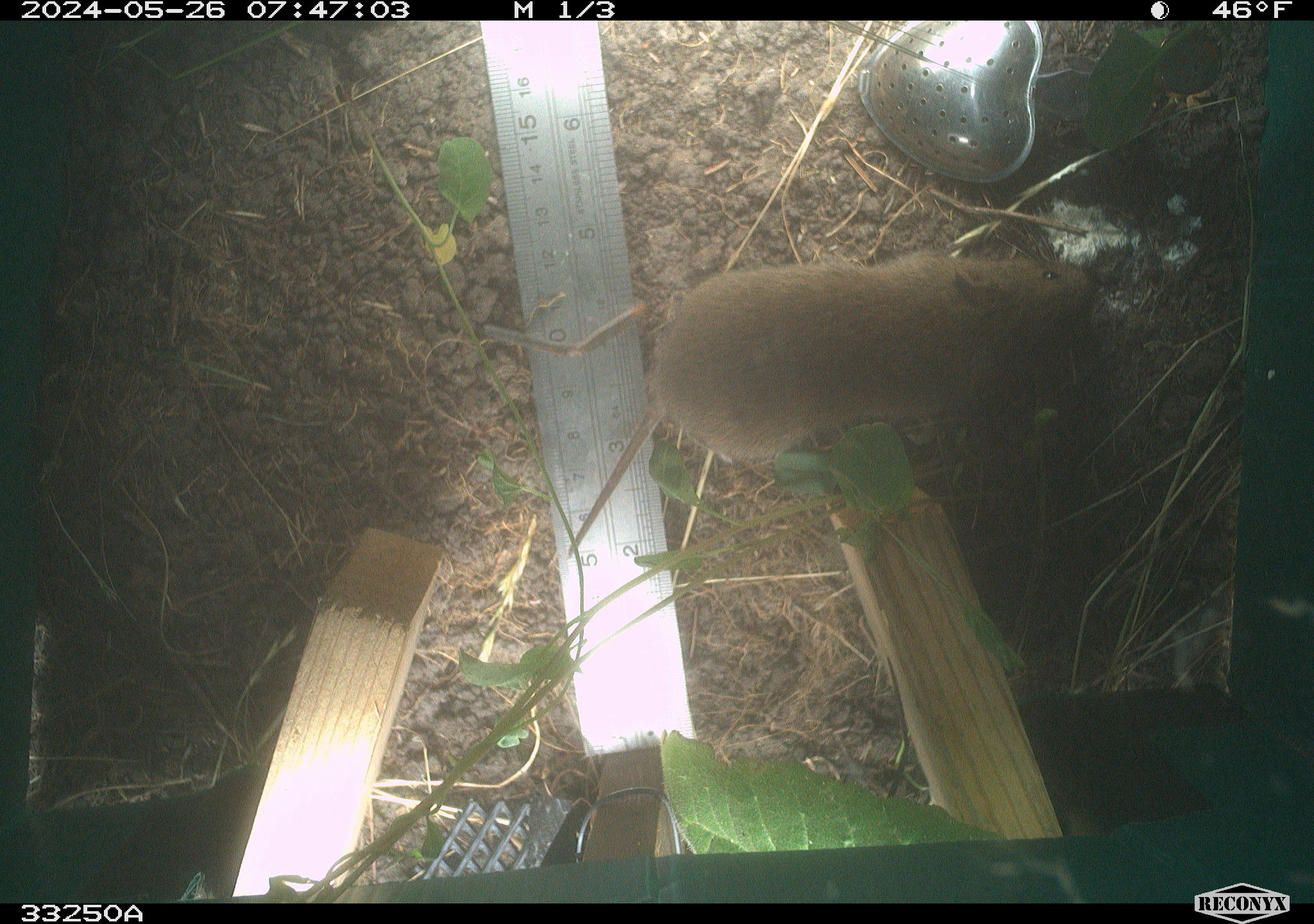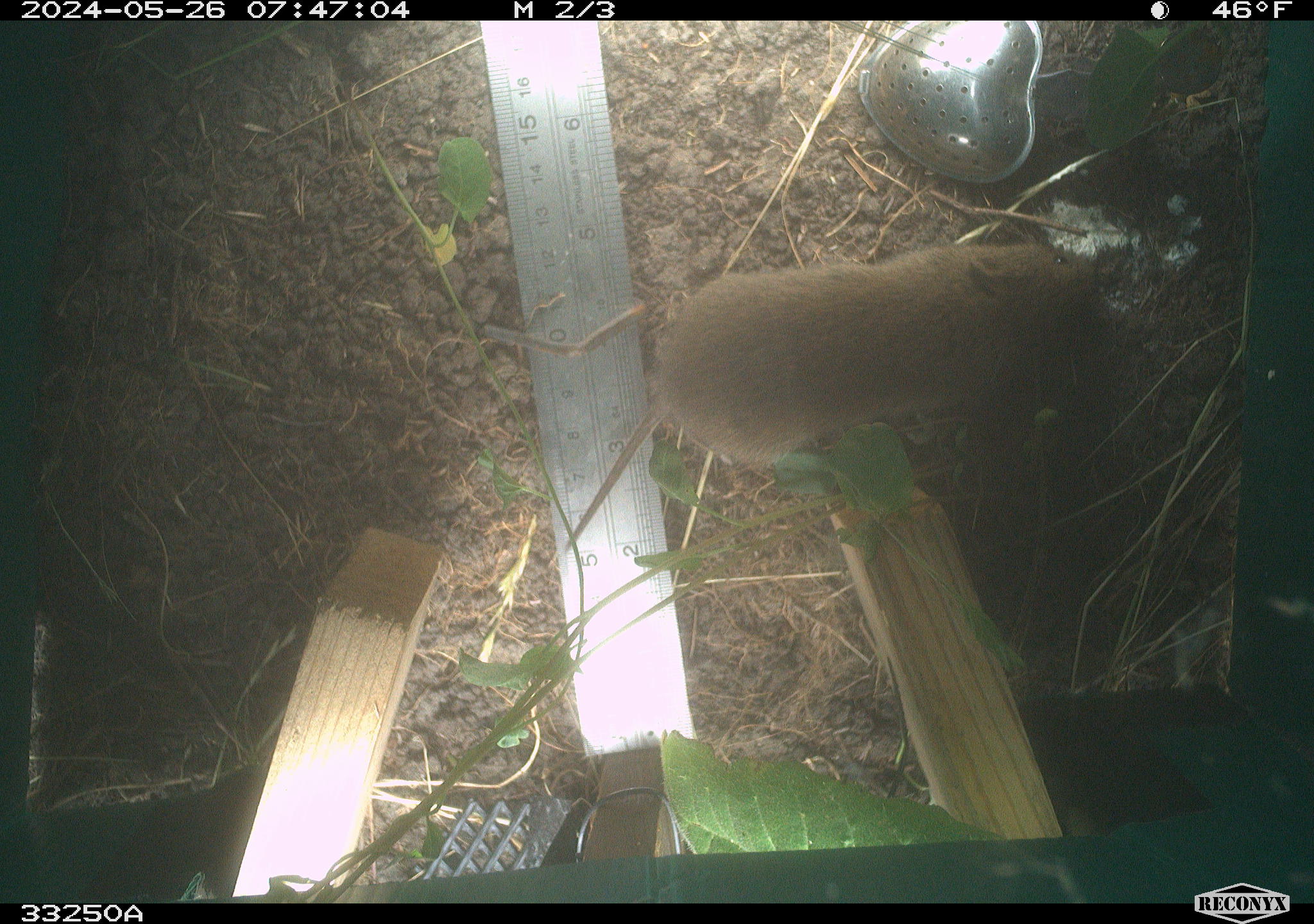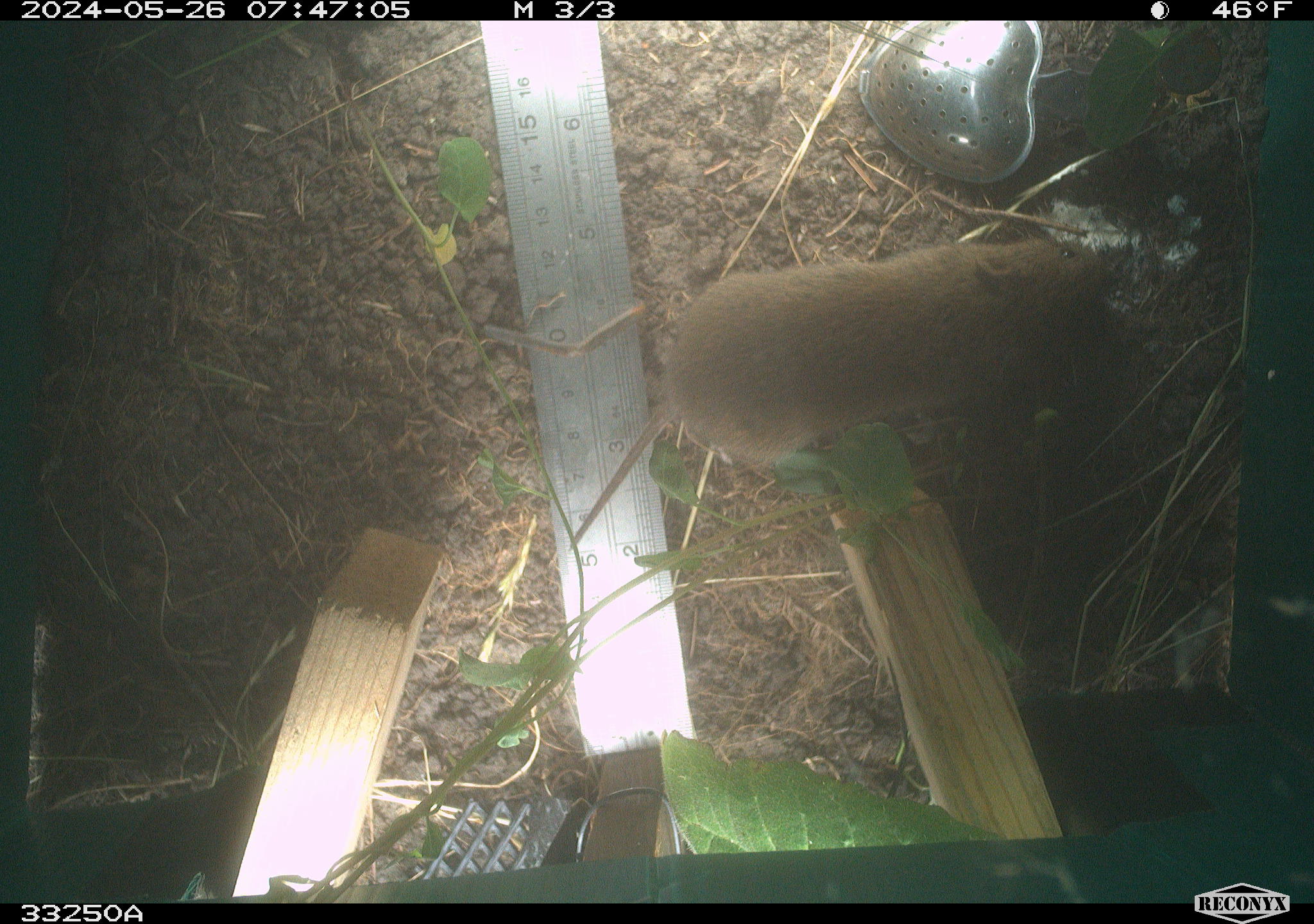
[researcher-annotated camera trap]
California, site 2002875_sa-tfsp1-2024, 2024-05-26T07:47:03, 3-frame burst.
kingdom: Animalia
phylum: Chordata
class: Mammalia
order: Rodentia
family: Cricetidae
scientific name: Arvicolinae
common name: voles, lemmings, and muskrats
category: arvicolinae subfamily